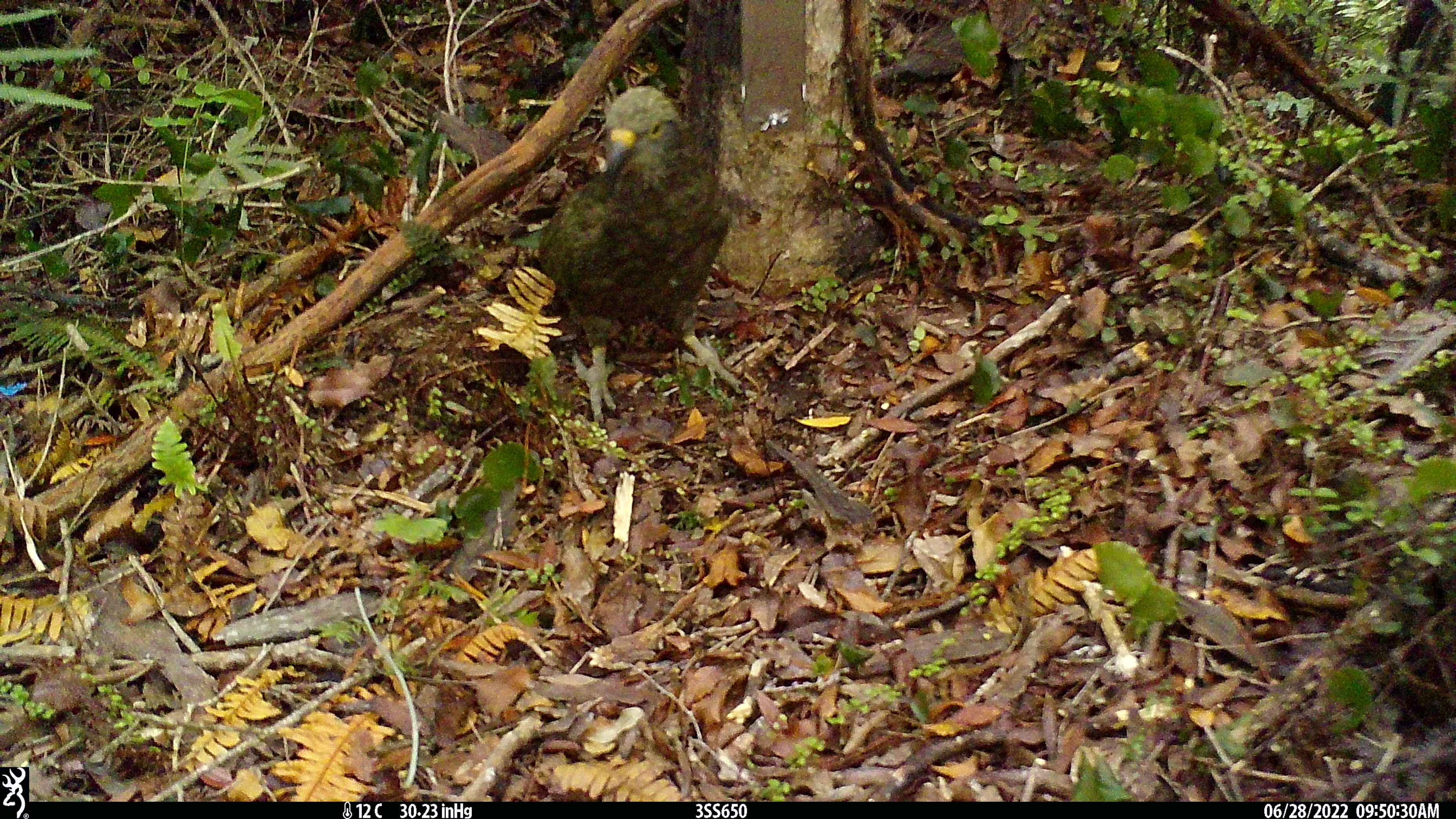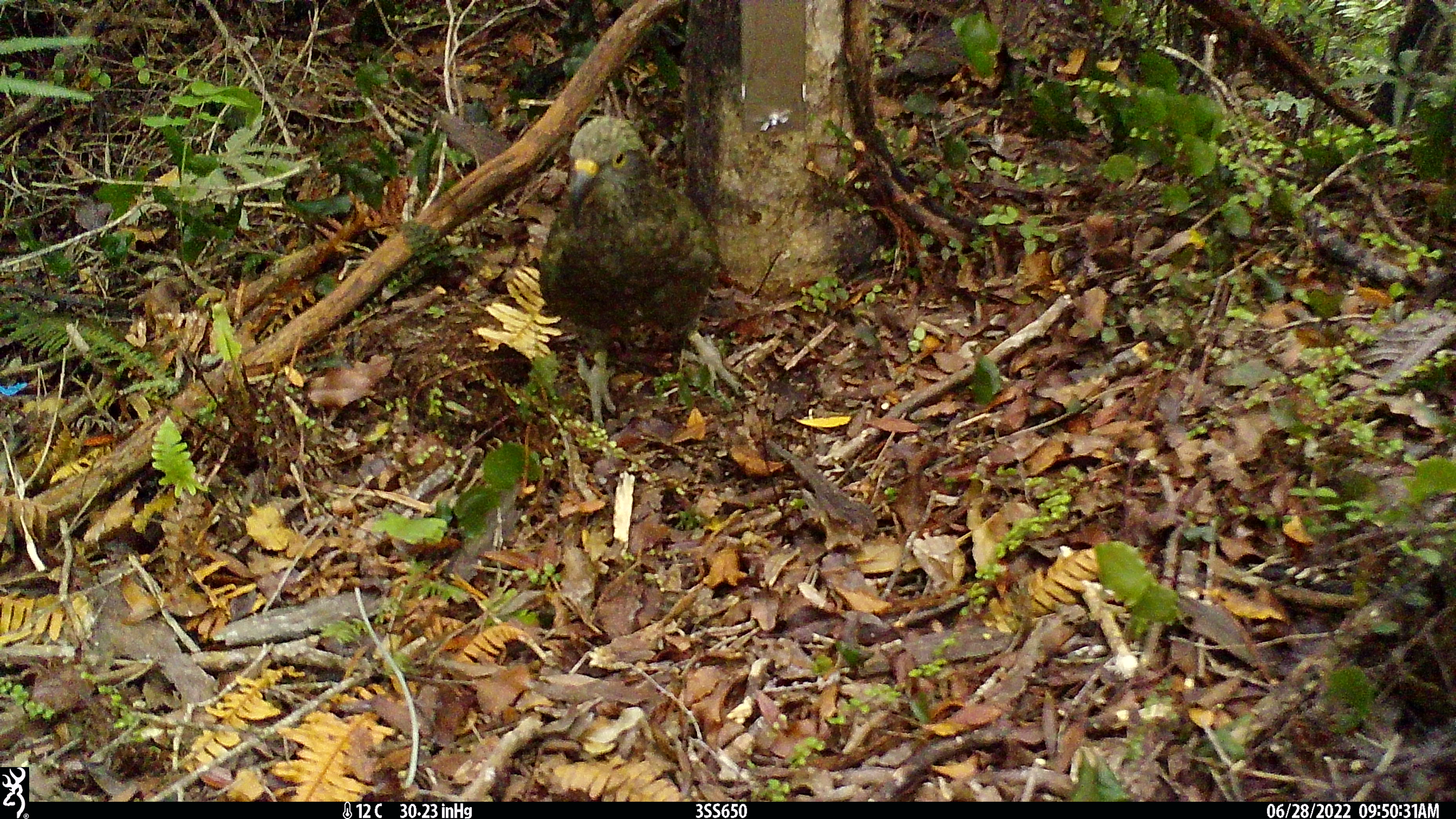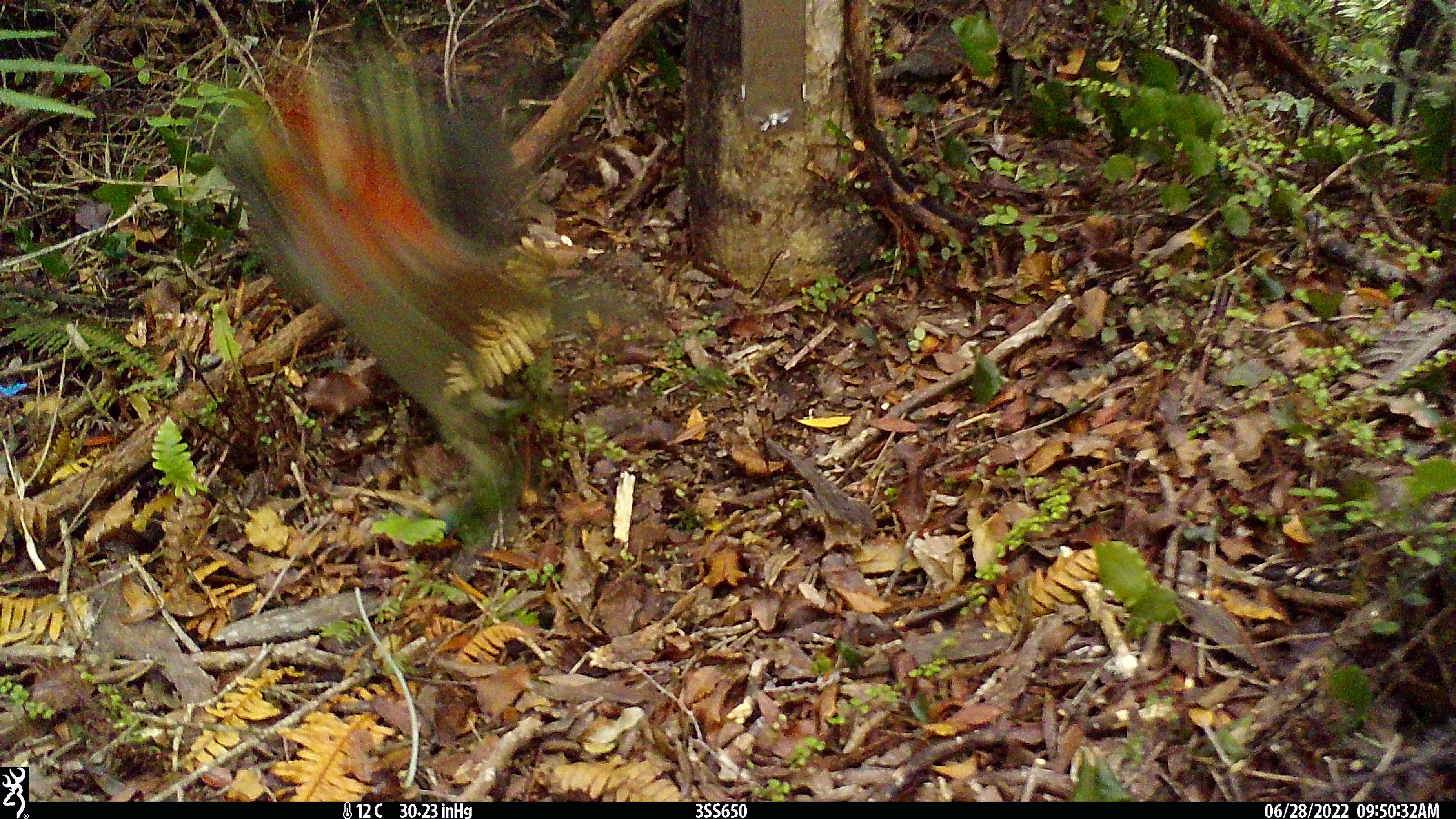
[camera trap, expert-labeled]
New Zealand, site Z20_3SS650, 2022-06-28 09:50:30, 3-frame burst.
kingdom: Animalia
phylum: Chordata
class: Aves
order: Psittaciformes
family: Strigopidae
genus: Nestor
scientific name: Nestor notabilis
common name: kea